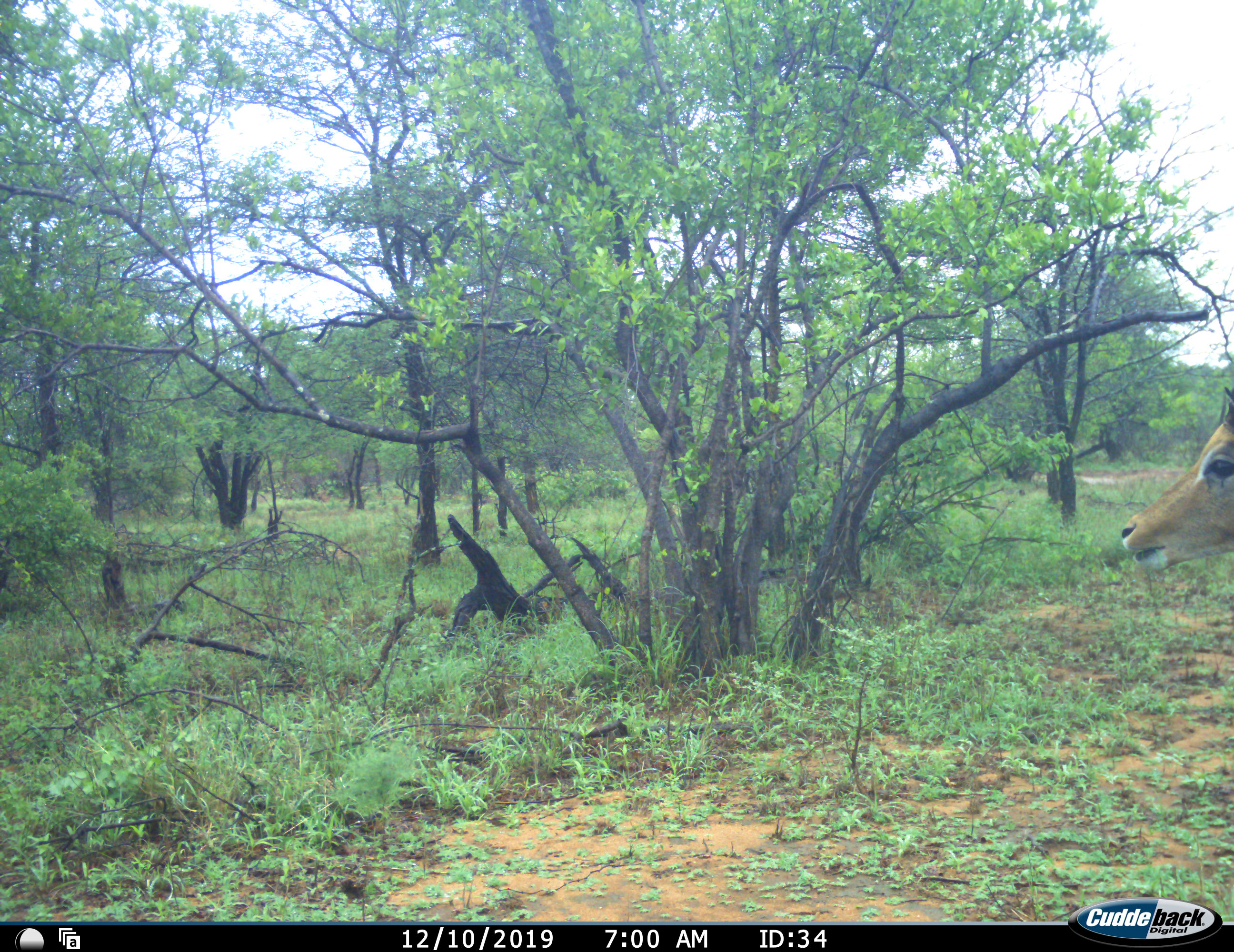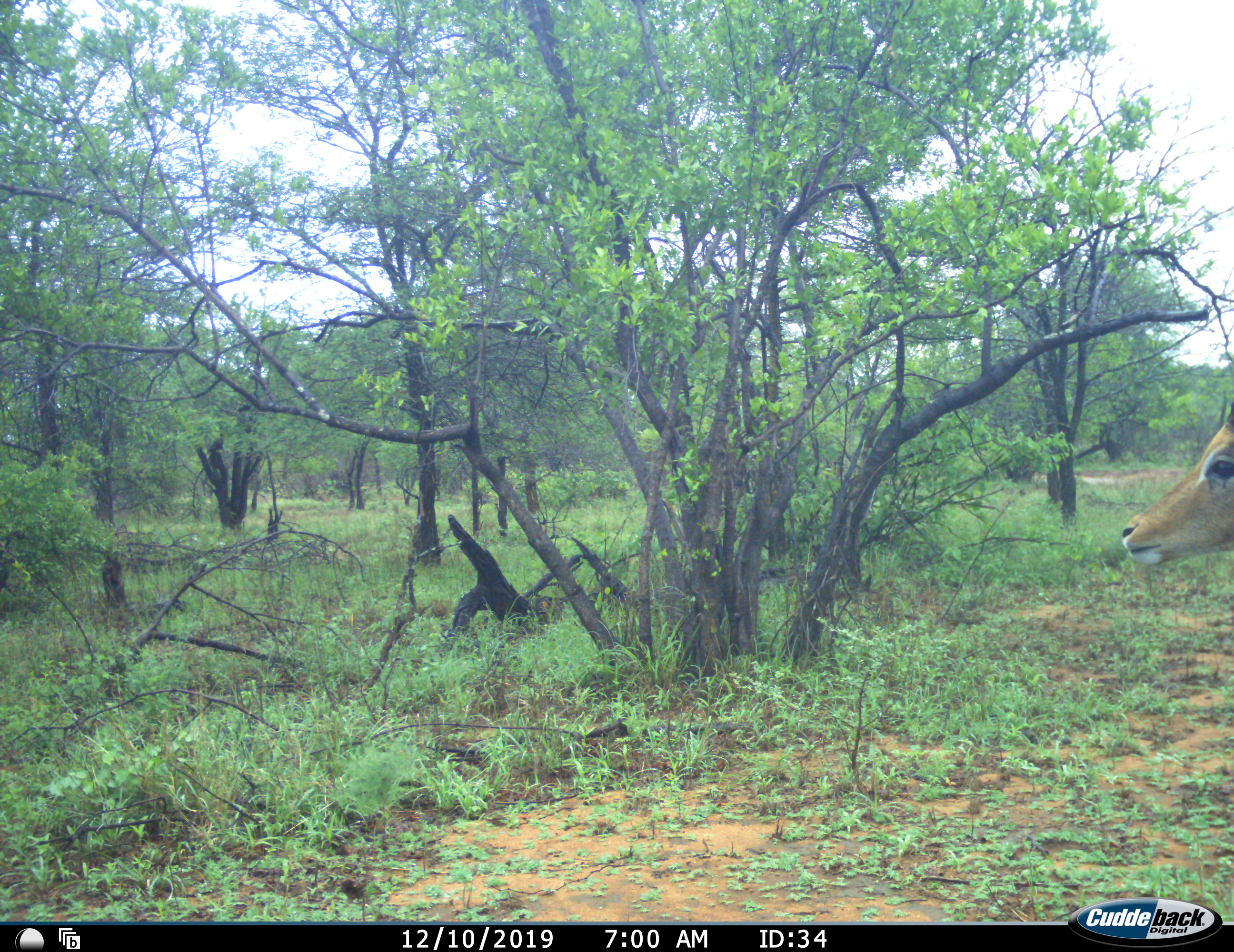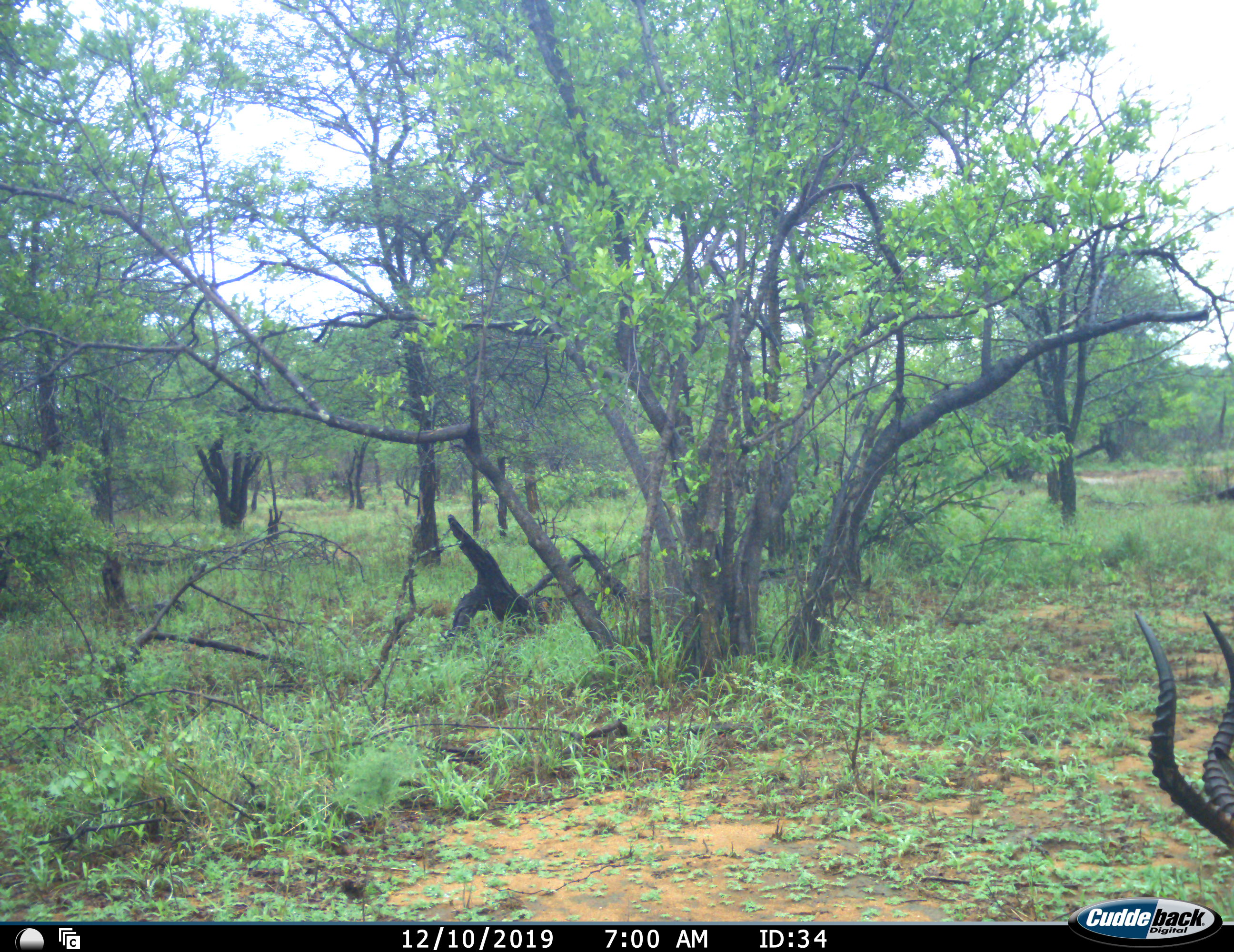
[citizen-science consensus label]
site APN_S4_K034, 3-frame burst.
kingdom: Animalia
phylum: Chordata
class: Mammalia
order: Artiodactyla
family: Bovidae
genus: Aepyceros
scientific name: Aepyceros melampus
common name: impala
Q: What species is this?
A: Impala (Aepyceros melampus).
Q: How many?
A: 1.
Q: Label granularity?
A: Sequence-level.